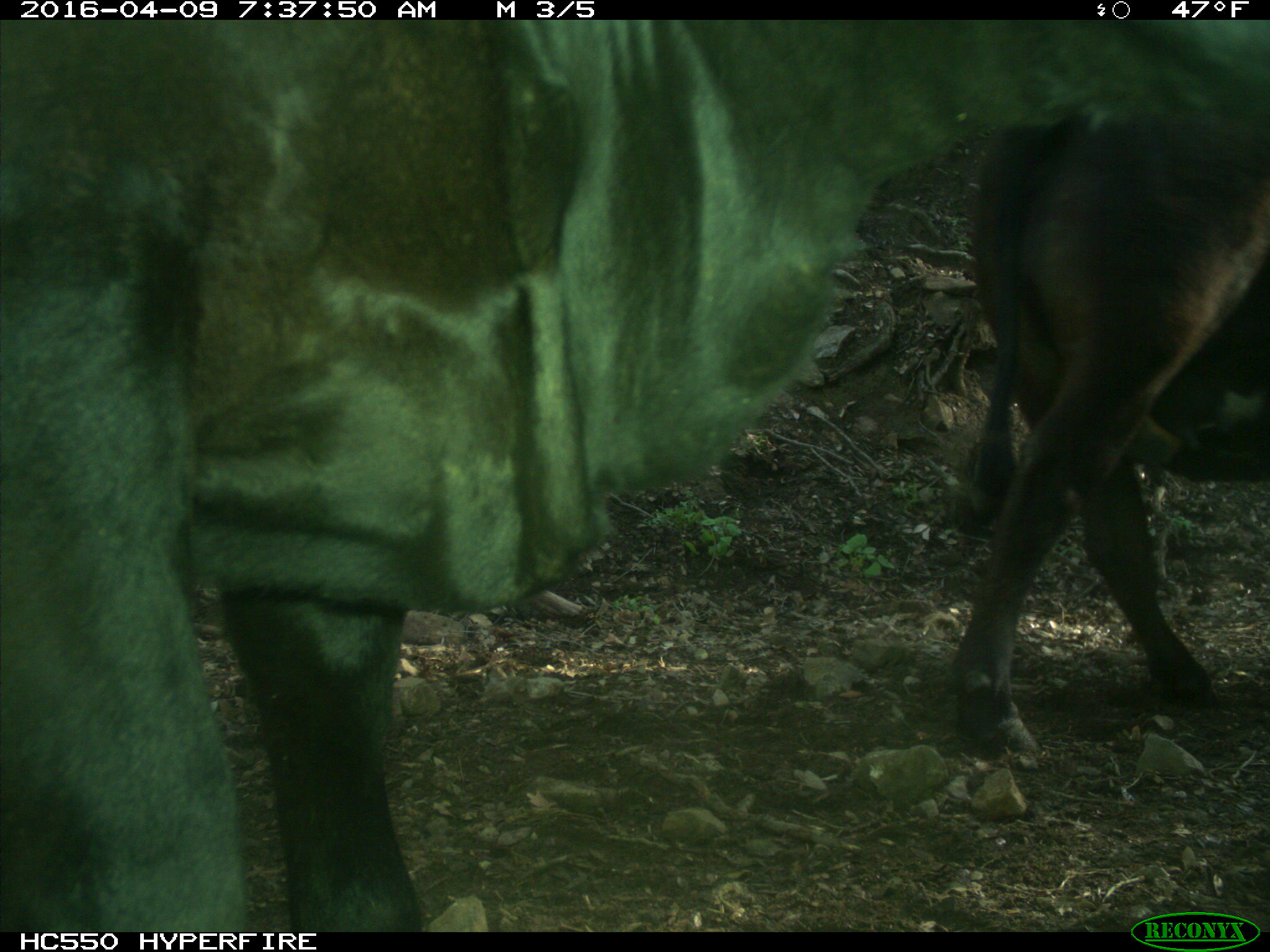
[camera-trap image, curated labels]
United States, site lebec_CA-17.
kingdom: Animalia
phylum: Chordata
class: Mammalia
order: Artiodactyla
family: Bovidae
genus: Bos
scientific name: Bos taurus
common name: domestic cow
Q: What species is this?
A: Bos taurus (domestic cow).